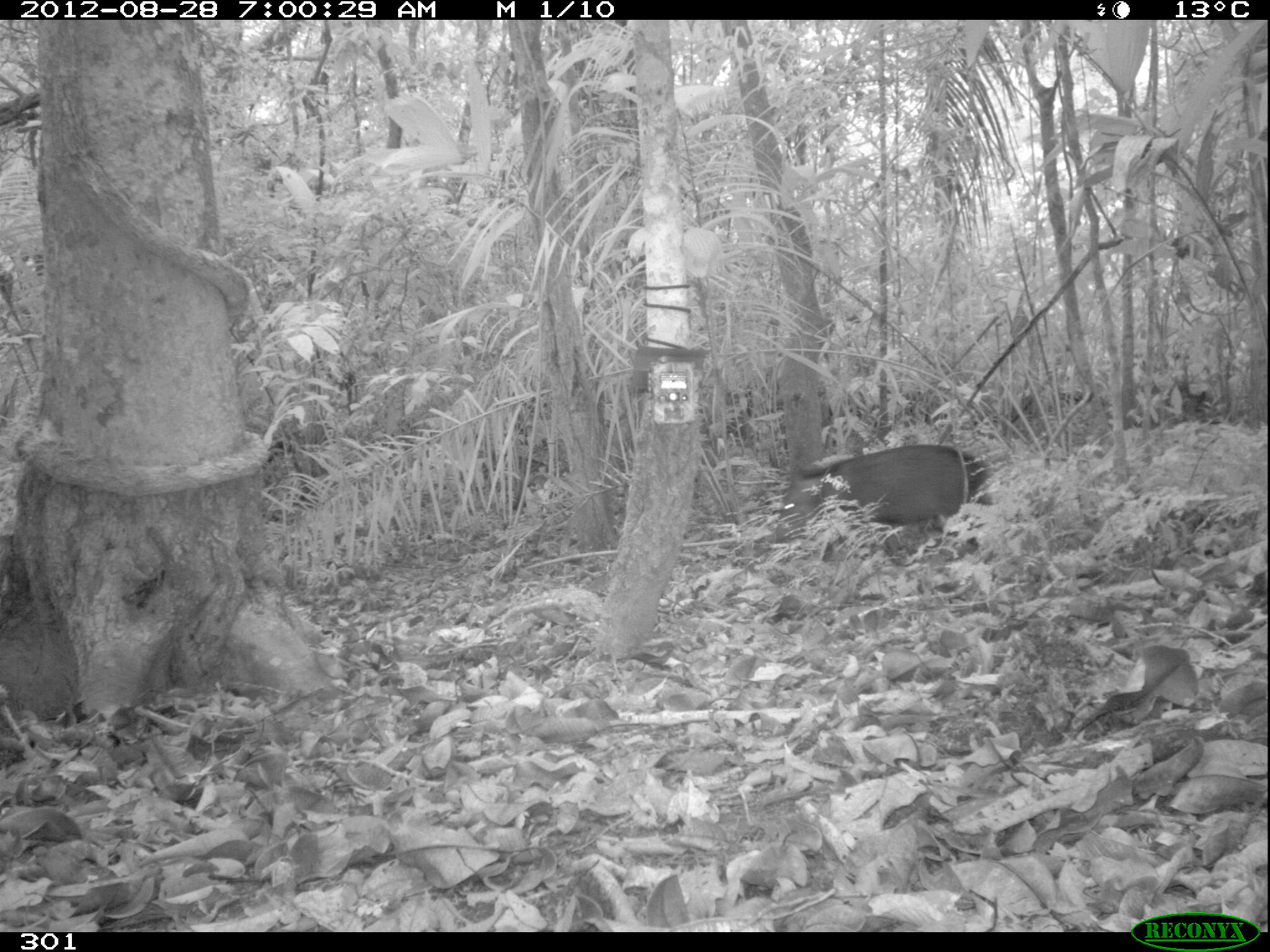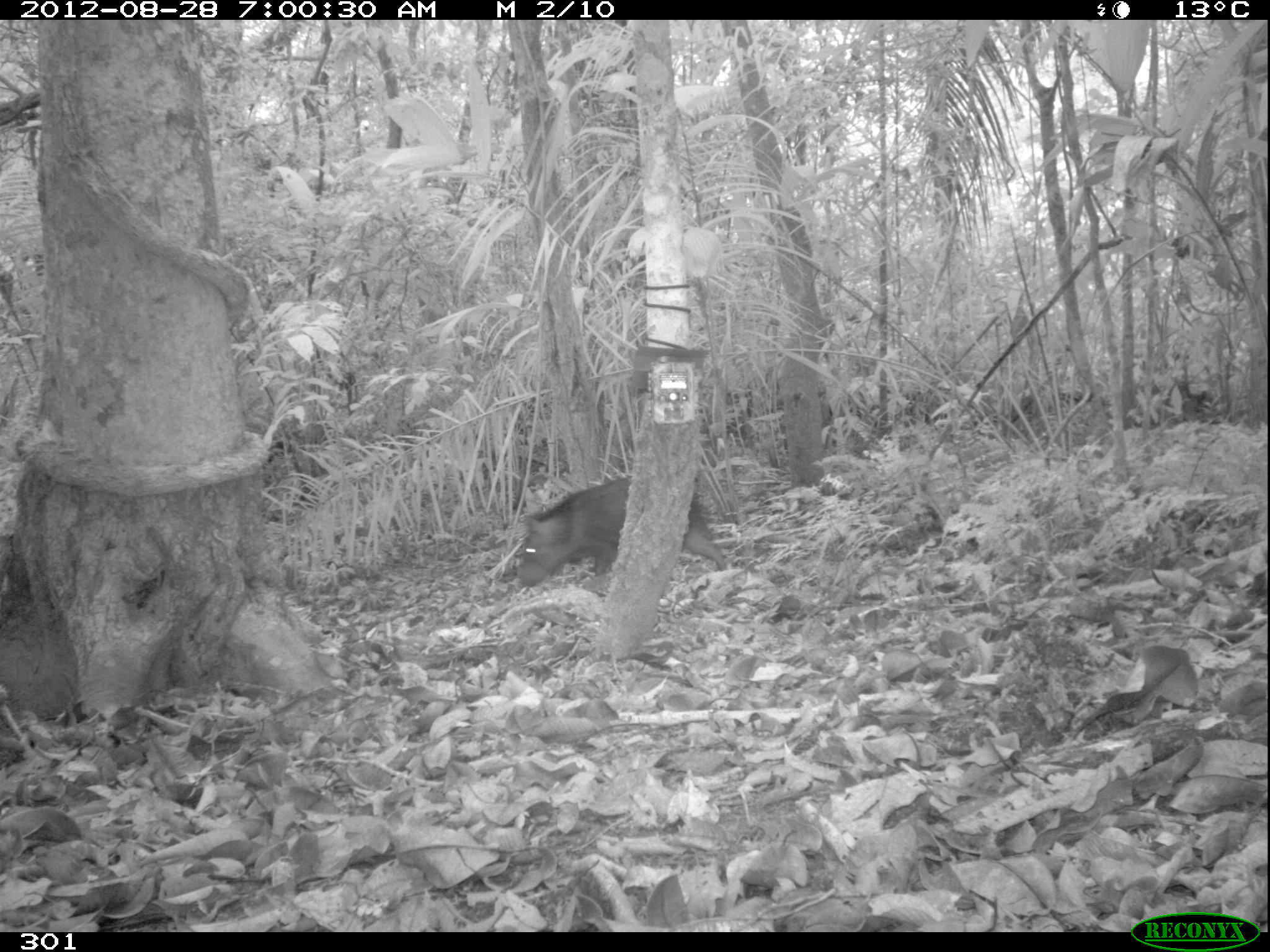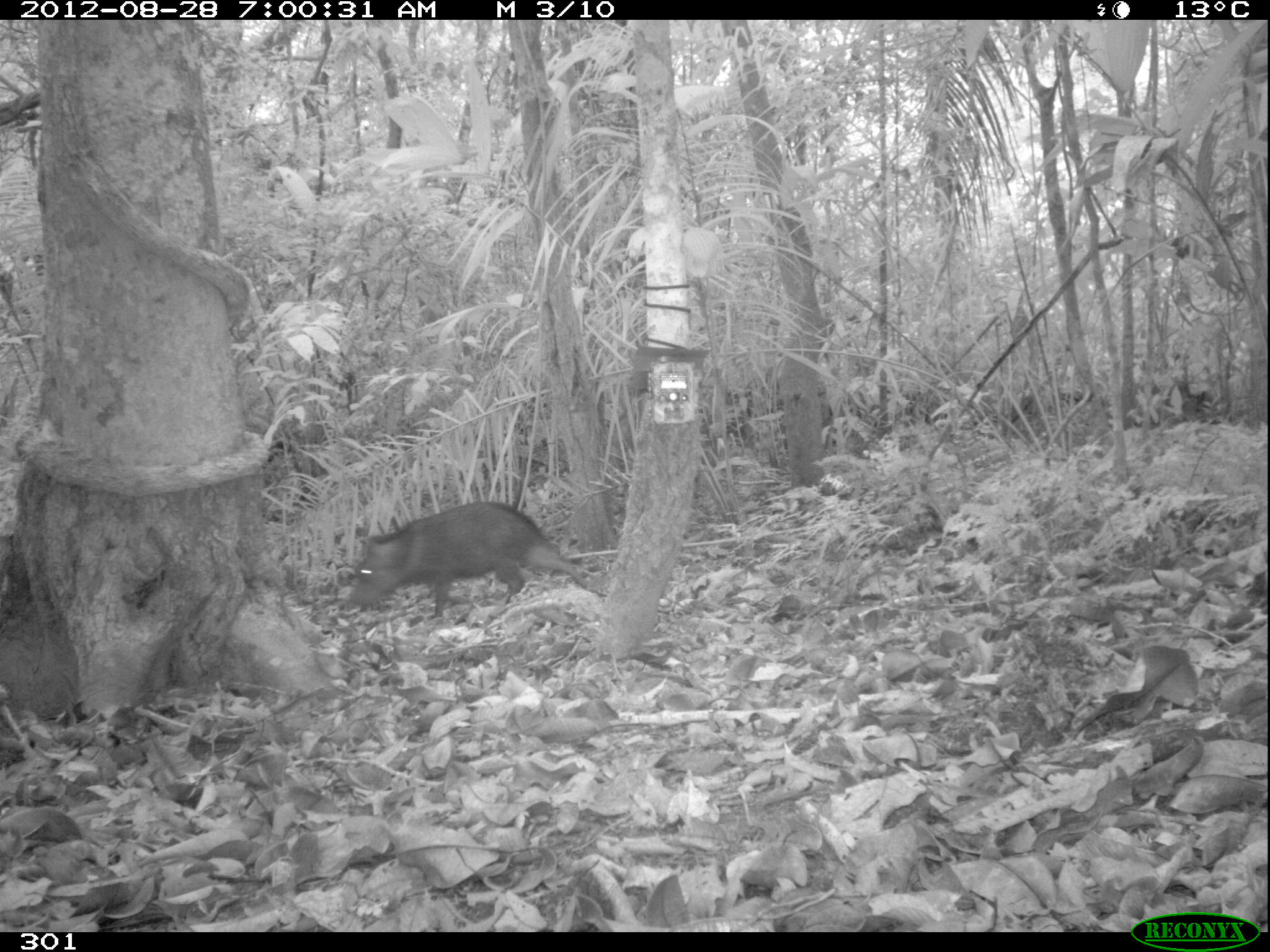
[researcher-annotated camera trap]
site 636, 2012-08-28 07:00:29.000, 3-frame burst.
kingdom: Animalia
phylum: Chordata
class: Mammalia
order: Artiodactyla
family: Tayassuidae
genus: Pecari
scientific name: Pecari tajacu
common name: collared peccary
Pecari tajacu (collared peccary).